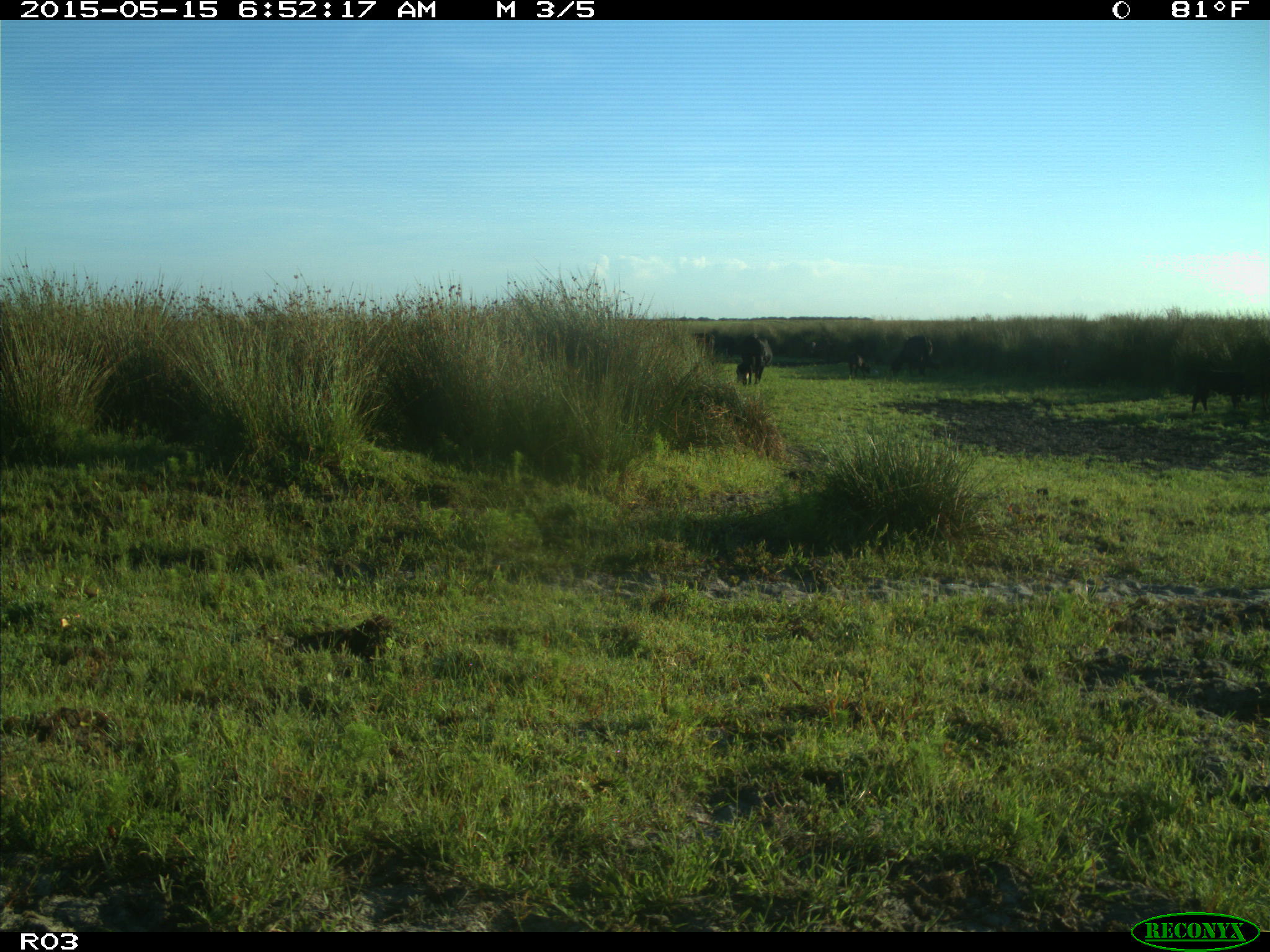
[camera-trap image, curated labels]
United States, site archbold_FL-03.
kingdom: Animalia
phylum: Chordata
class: Mammalia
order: Artiodactyla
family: Bovidae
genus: Bos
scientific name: Bos taurus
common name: domestic cow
Bos taurus (domestic cow).